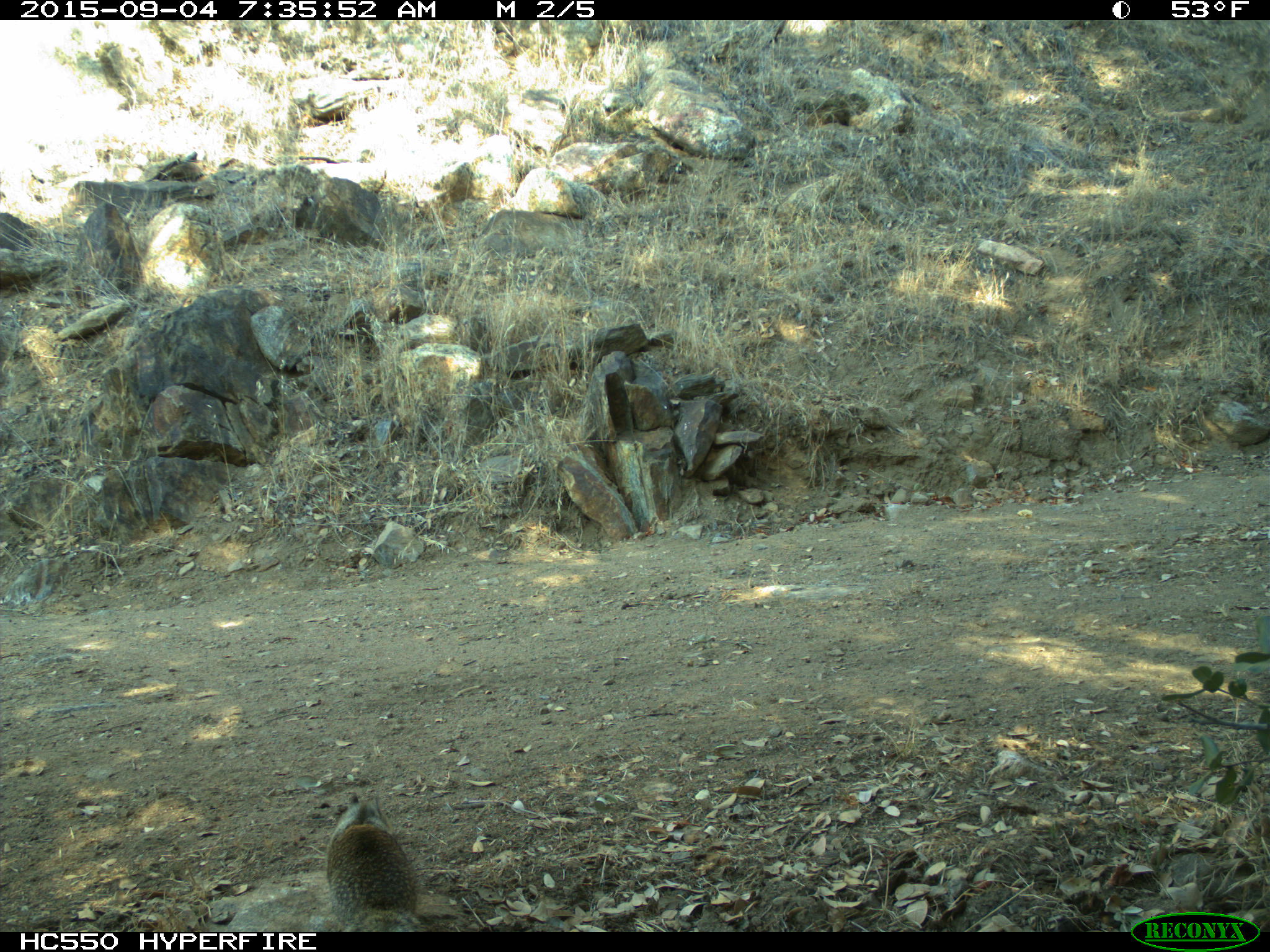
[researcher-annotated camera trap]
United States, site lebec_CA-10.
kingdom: Animalia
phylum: Chordata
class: Mammalia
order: Rodentia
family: Sciuridae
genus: Otospermophilus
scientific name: Otospermophilus beecheyi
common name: california ground squirrel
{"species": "Otospermophilus beecheyi (california ground squirrel)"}